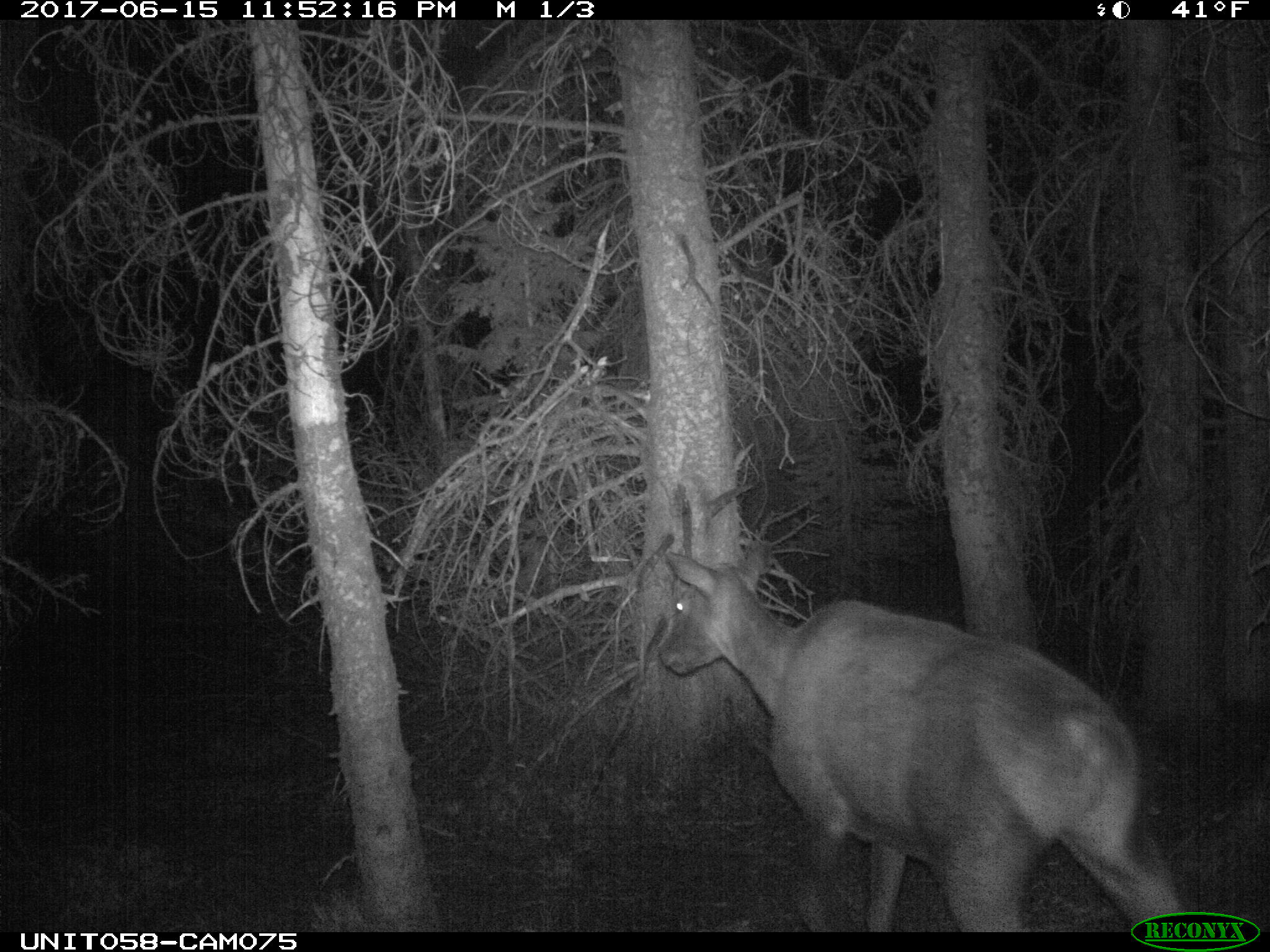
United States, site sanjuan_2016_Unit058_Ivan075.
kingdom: Animalia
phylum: Chordata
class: Mammalia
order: Artiodactyla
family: Cervidae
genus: Cervus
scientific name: Cervus elaphus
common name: red deer